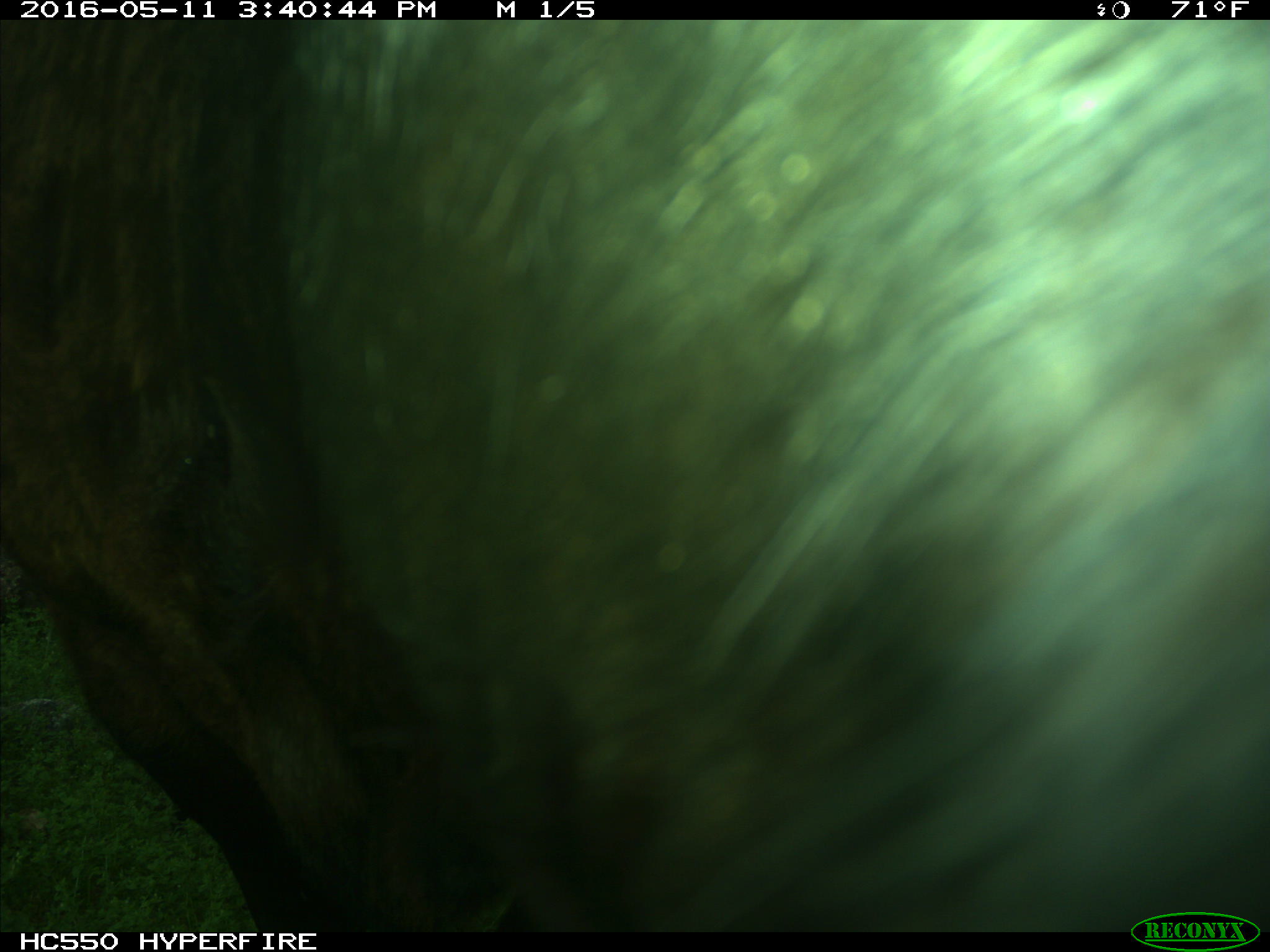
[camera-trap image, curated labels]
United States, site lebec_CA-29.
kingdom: Animalia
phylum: Chordata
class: Mammalia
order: Artiodactyla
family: Bovidae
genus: Bos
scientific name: Bos taurus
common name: domestic cow